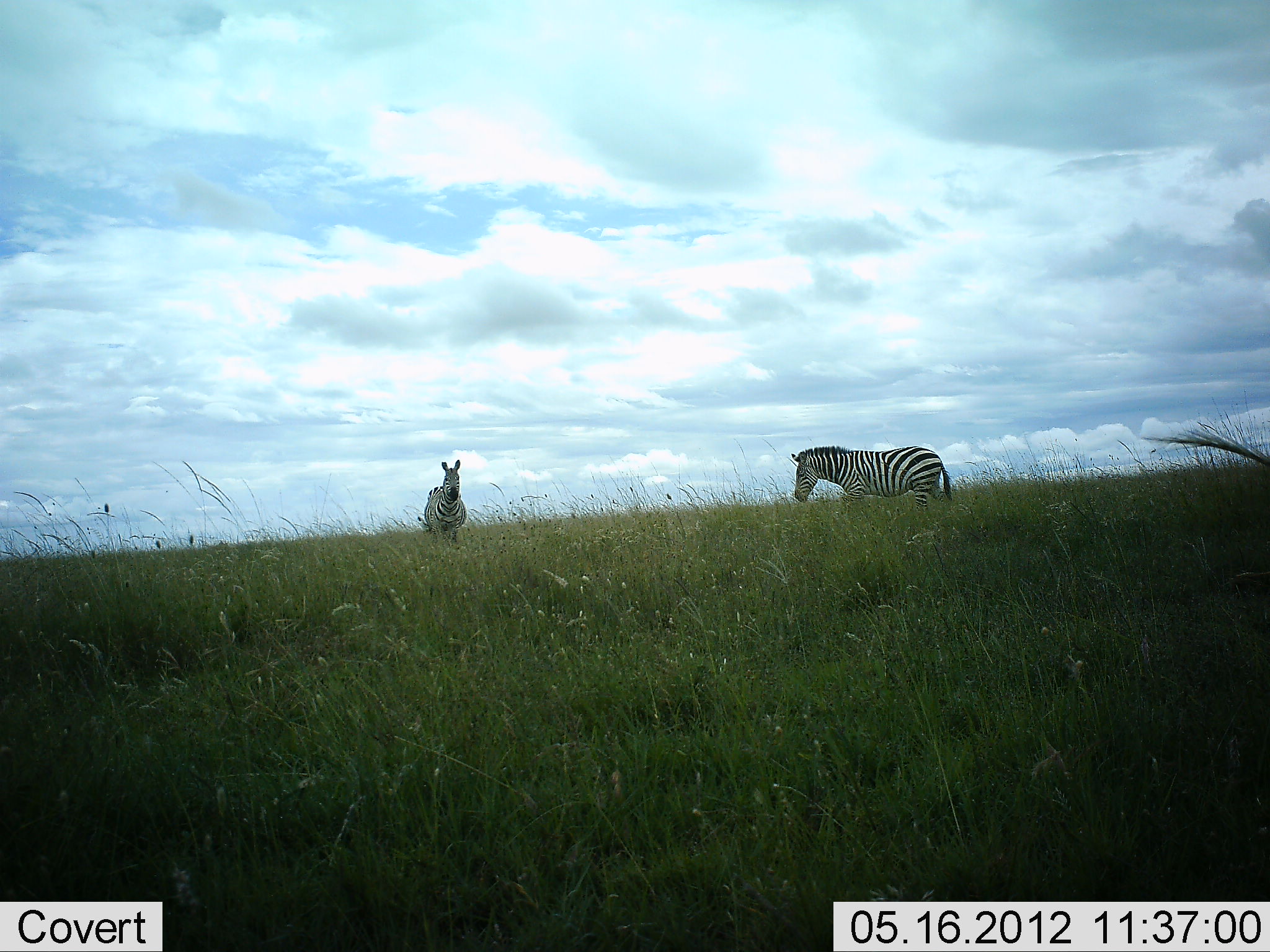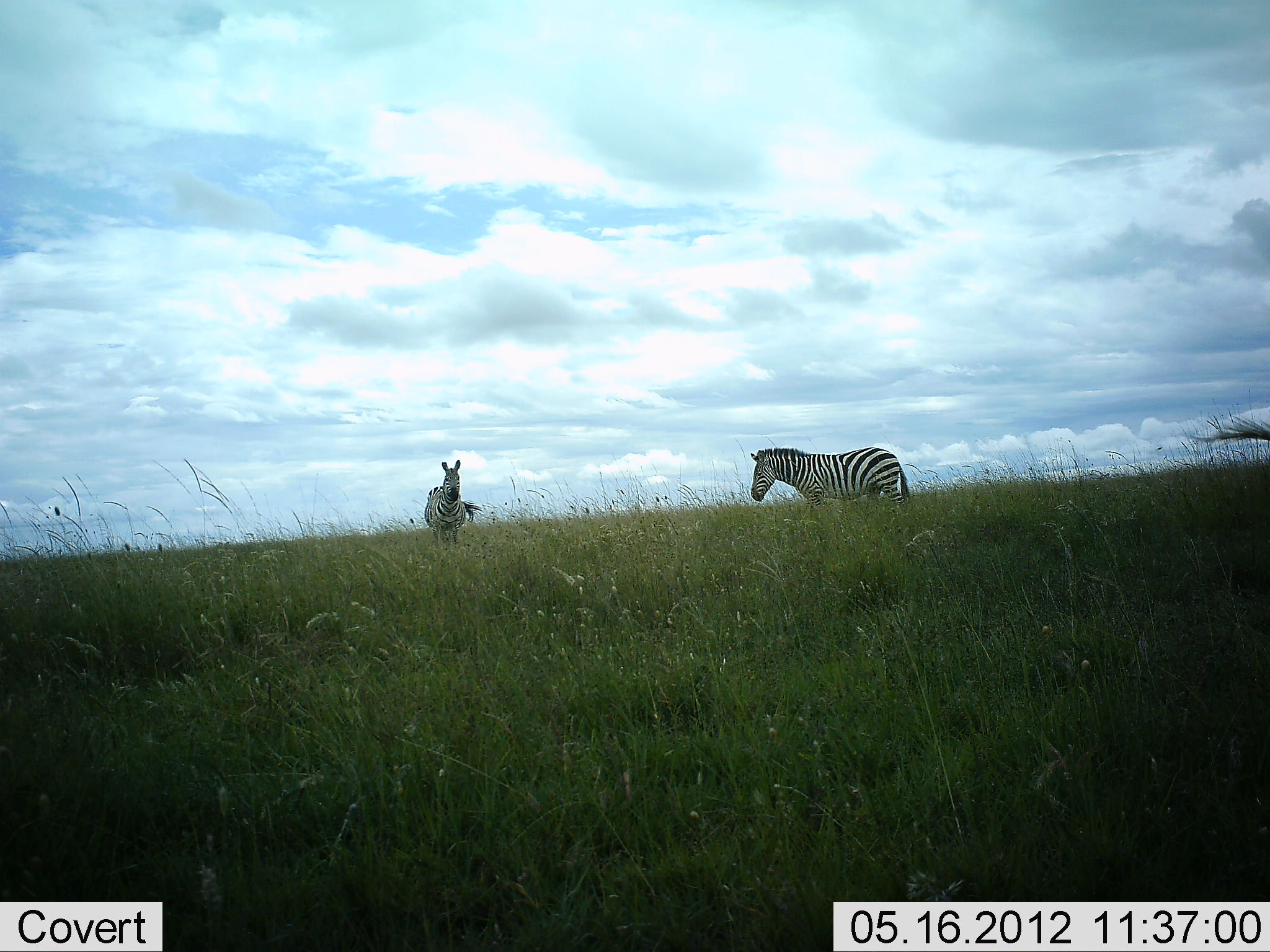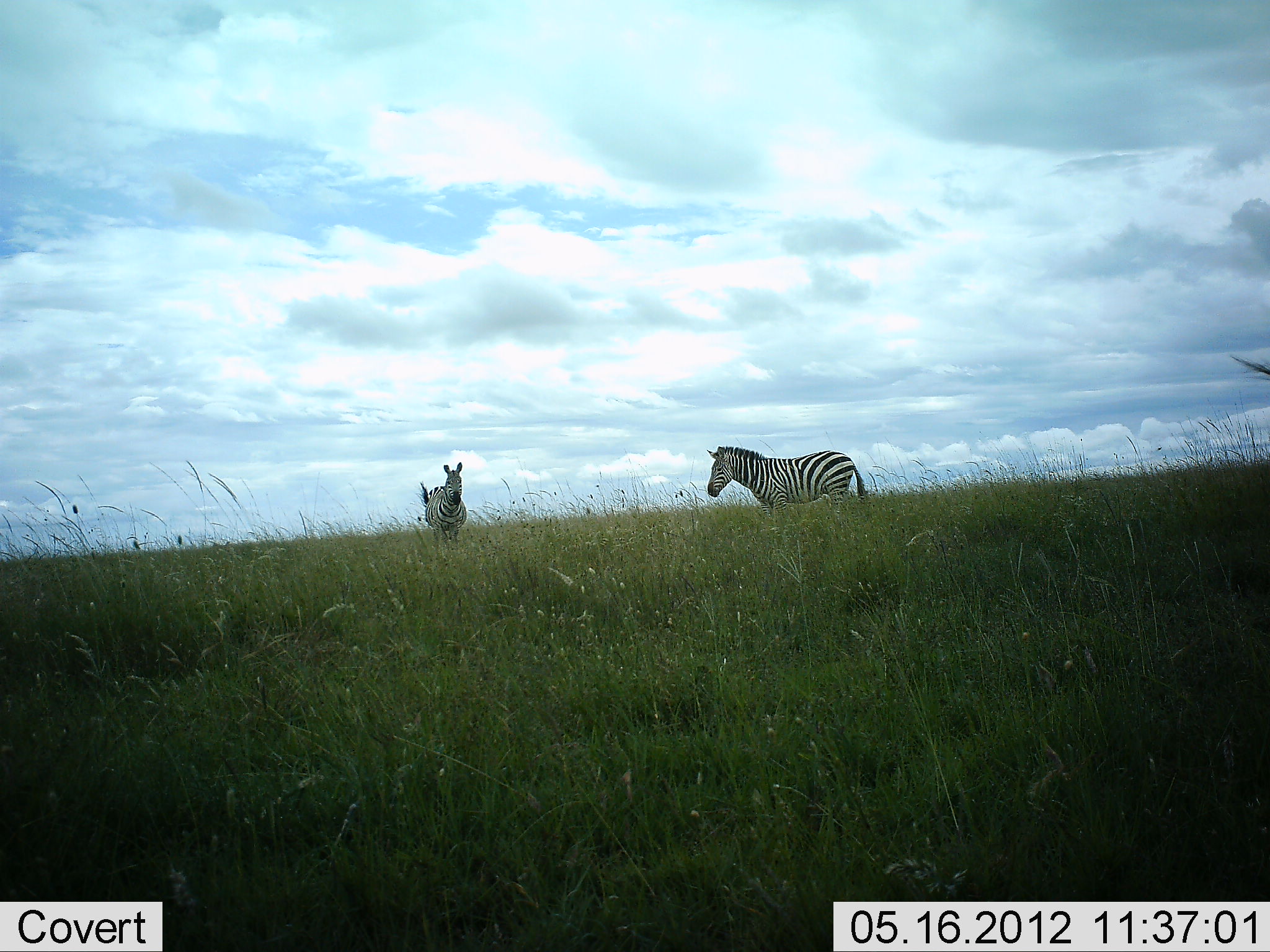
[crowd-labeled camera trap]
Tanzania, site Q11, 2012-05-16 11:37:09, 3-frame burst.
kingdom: Animalia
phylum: Chordata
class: Mammalia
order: Perissodactyla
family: Equidae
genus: Equus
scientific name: Equus quagga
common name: plains zebra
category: zebra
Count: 2.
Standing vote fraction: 80%.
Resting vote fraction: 0%.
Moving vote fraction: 50%.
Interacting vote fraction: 0%.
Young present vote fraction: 10%.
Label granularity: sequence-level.